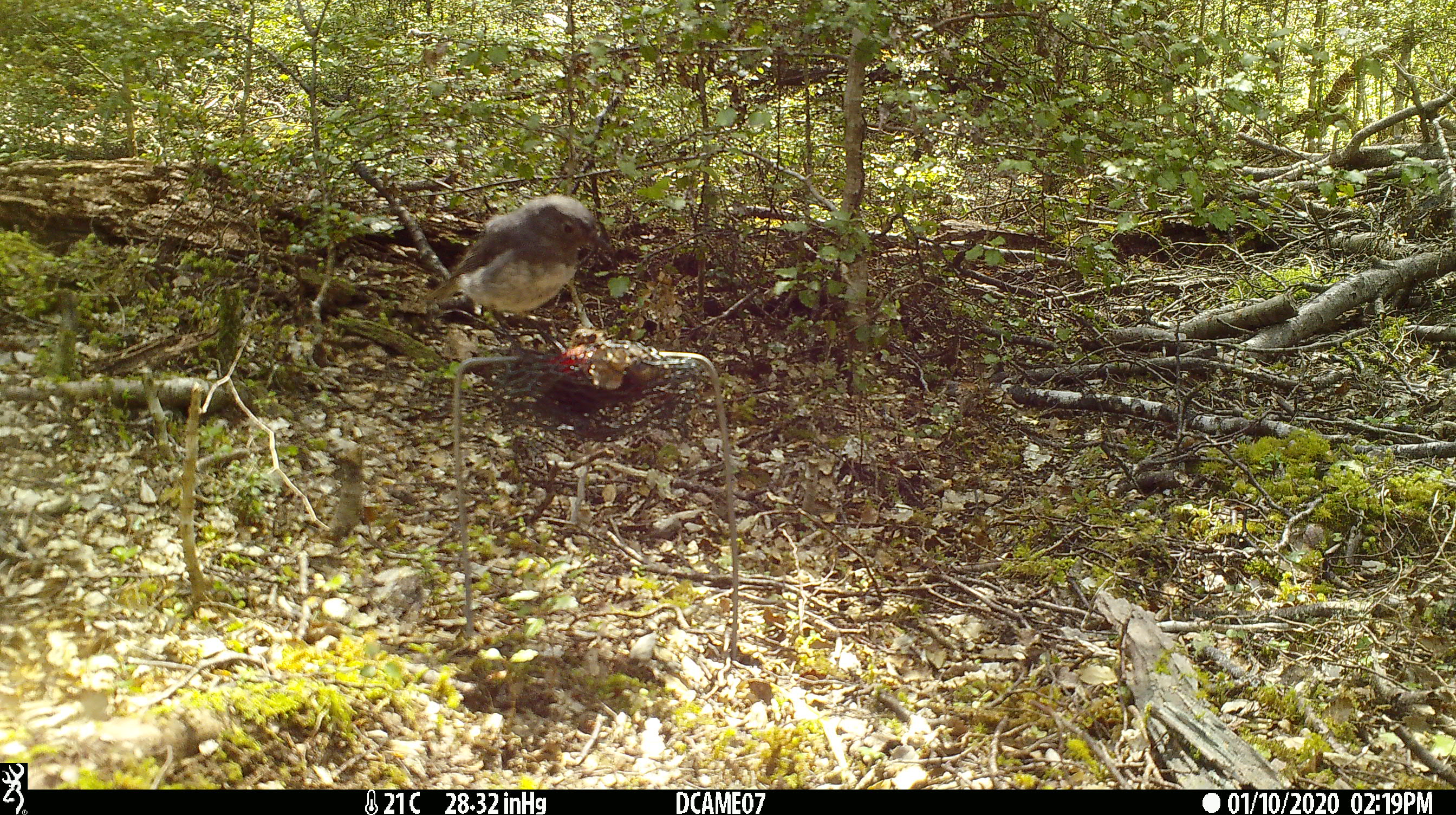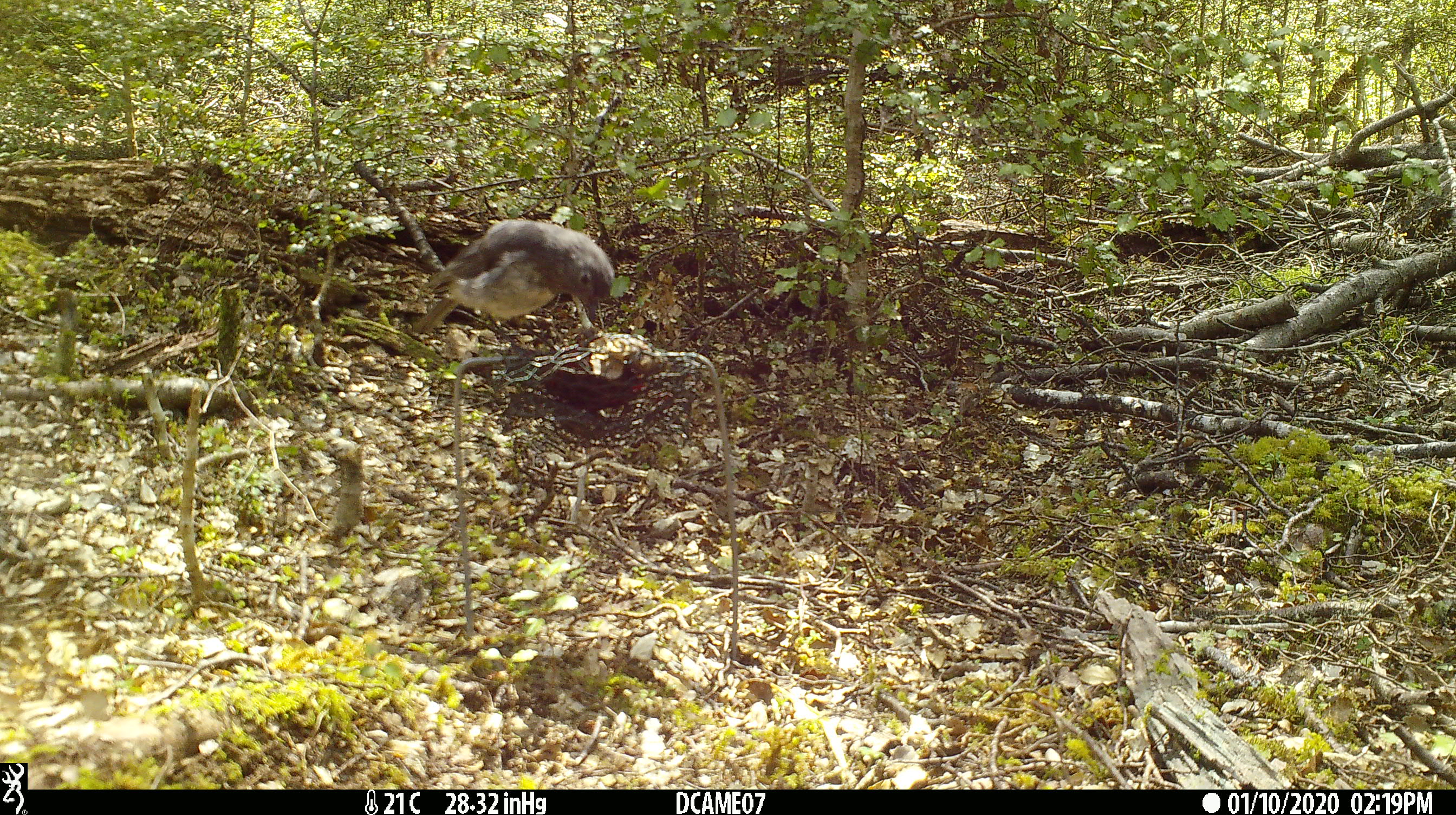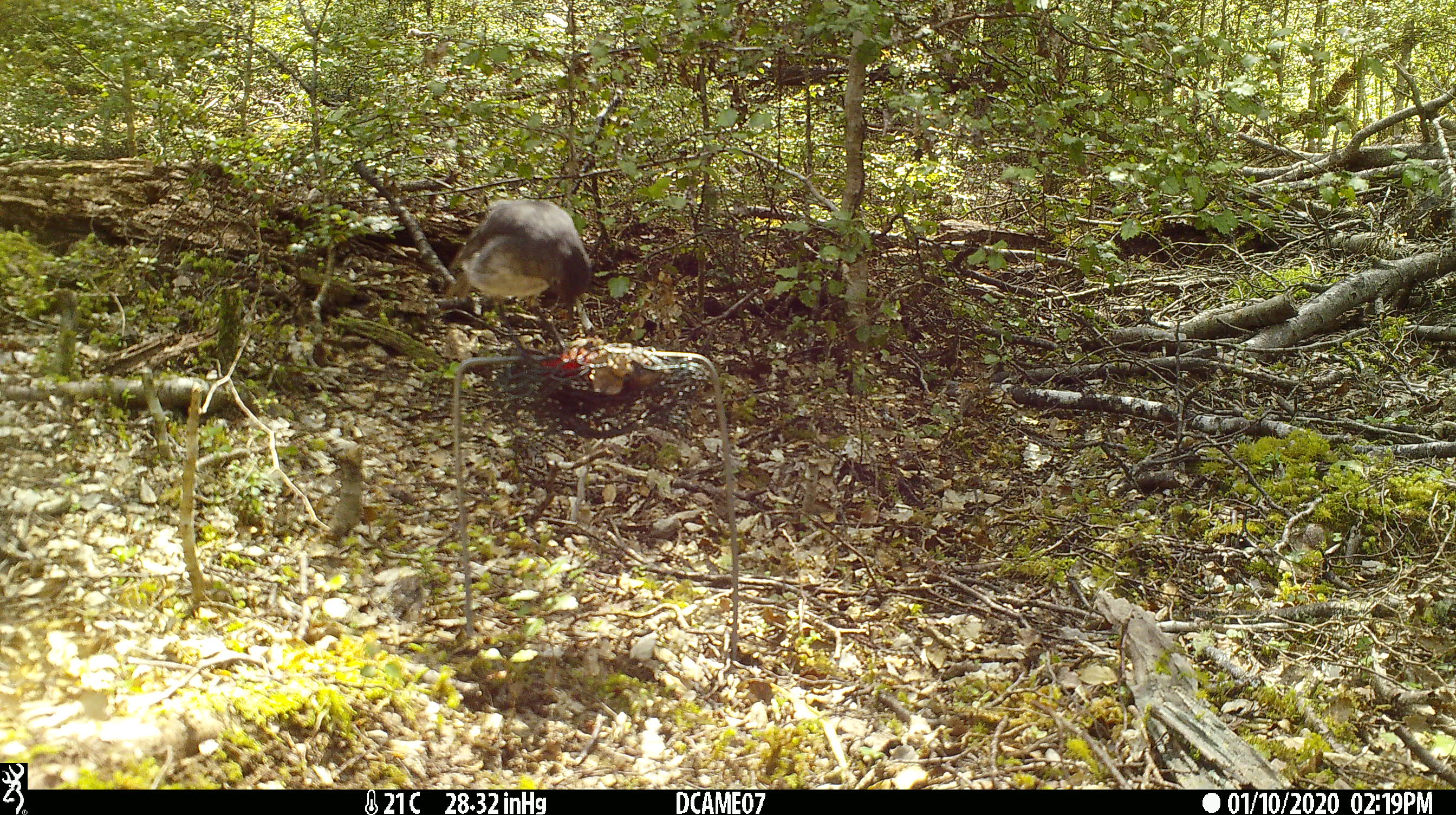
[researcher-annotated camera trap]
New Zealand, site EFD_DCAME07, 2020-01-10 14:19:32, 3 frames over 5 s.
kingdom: Animalia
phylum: Chordata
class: Aves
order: Passeriformes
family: Petroicidae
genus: Petroica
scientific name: Petroica australis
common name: new zealand robin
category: robin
Robin (new zealand robin) (Petroica australis).